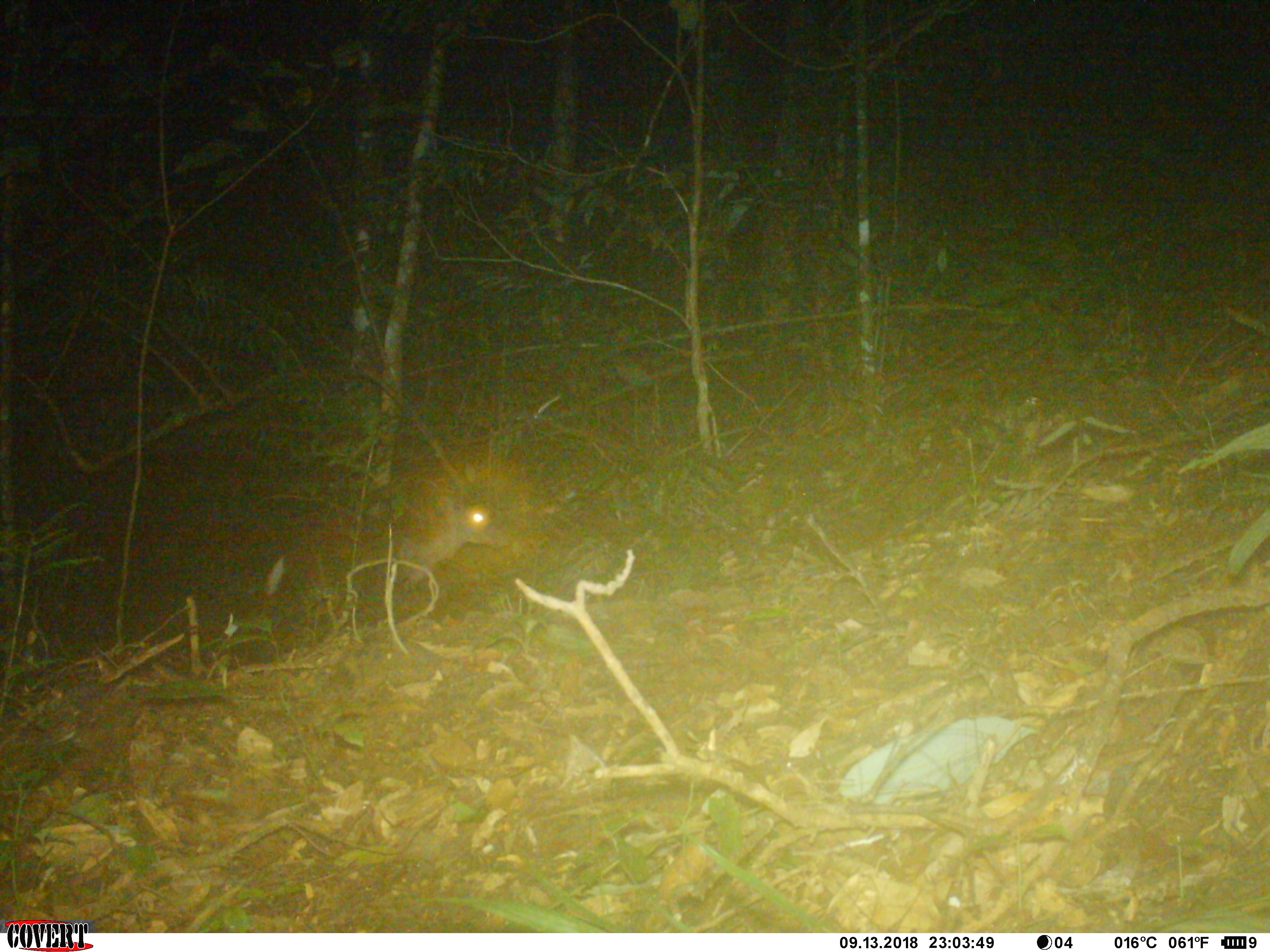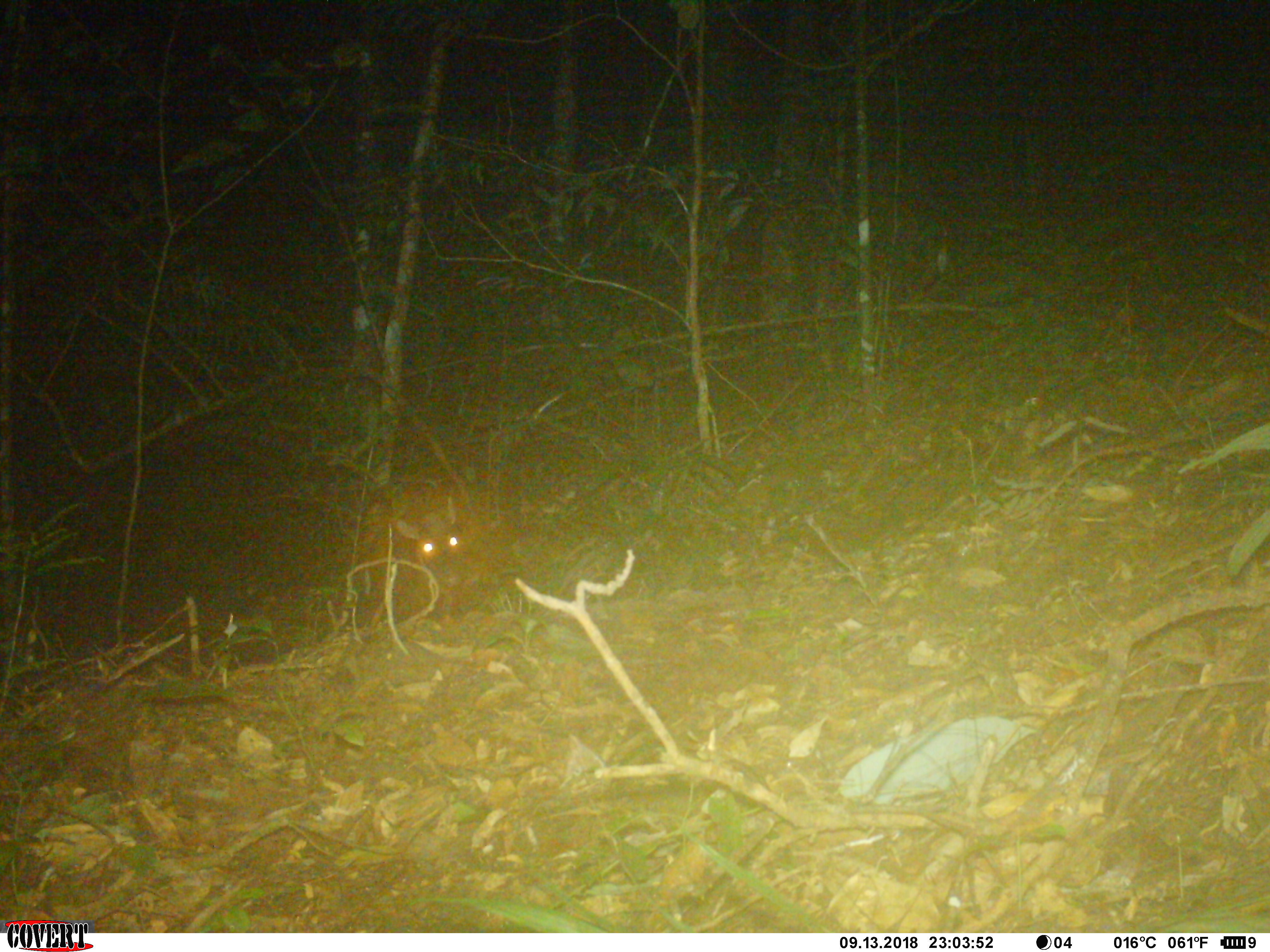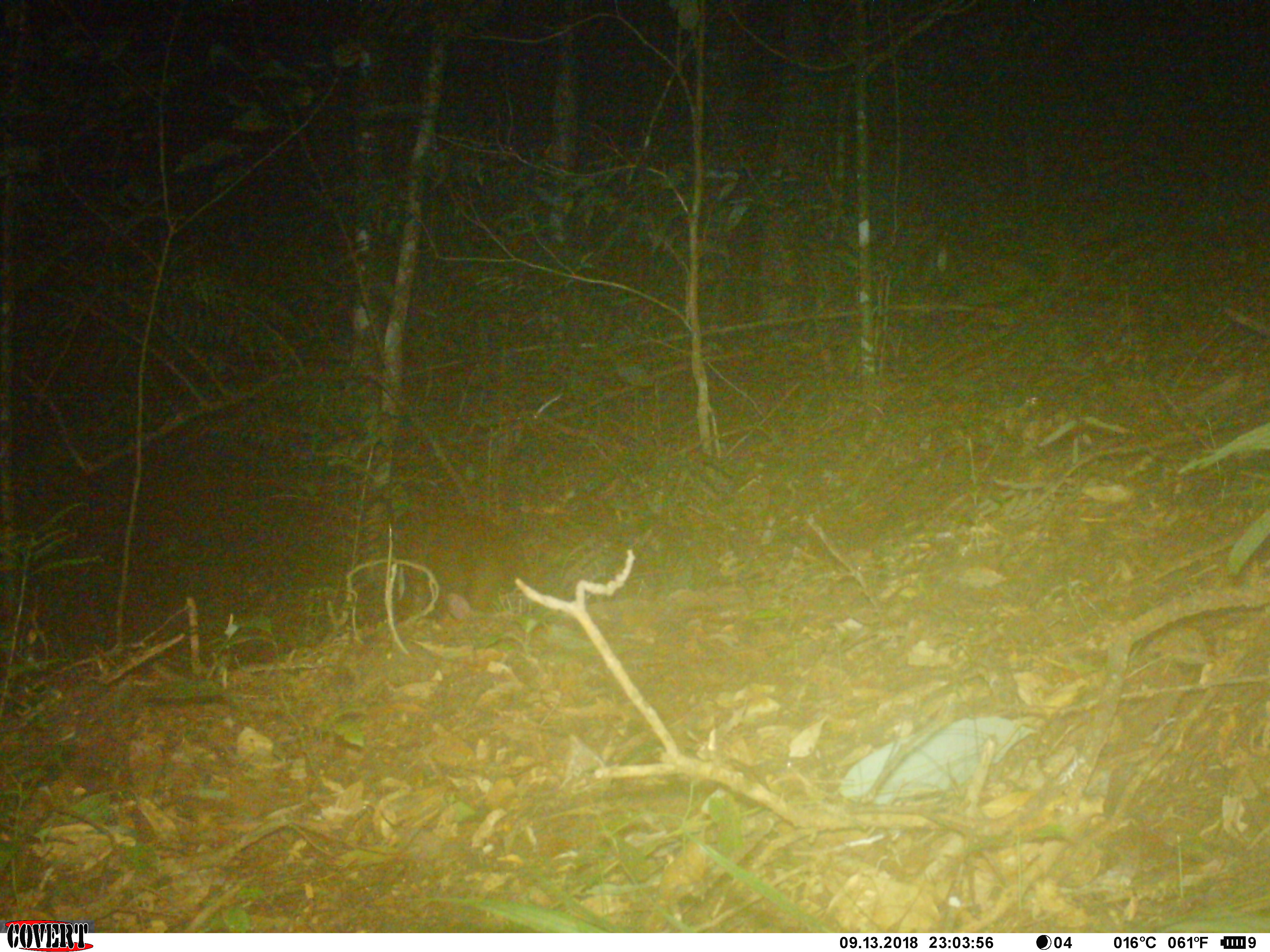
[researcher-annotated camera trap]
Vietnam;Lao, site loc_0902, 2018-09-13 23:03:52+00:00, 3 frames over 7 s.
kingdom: Animalia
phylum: Chordata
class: Mammalia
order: Artiodactyla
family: Cervidae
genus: Muntiacus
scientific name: Muntiacus rooseveltorum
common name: roosevelt's muntjac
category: roosevelts muntjac group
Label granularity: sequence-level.